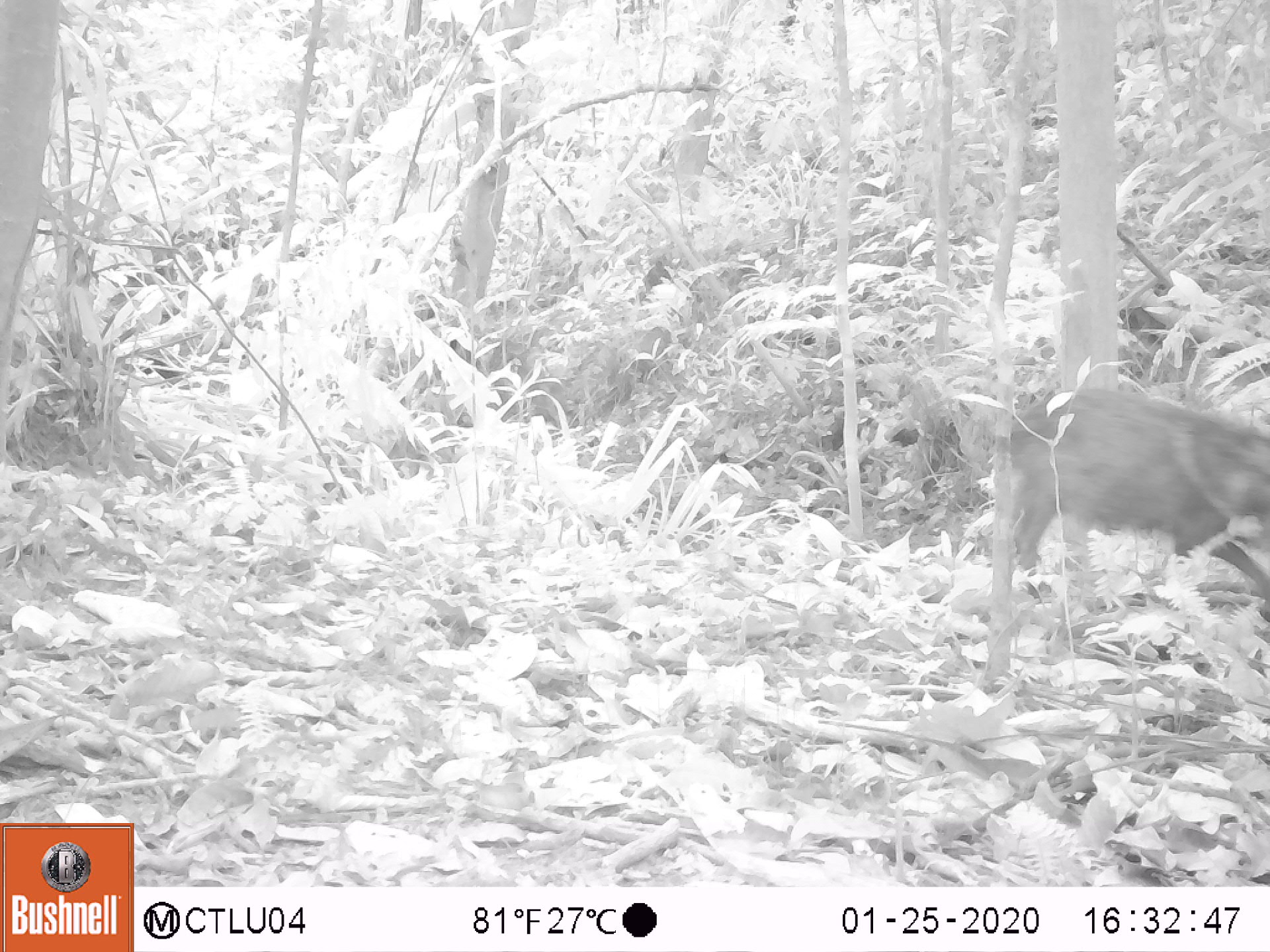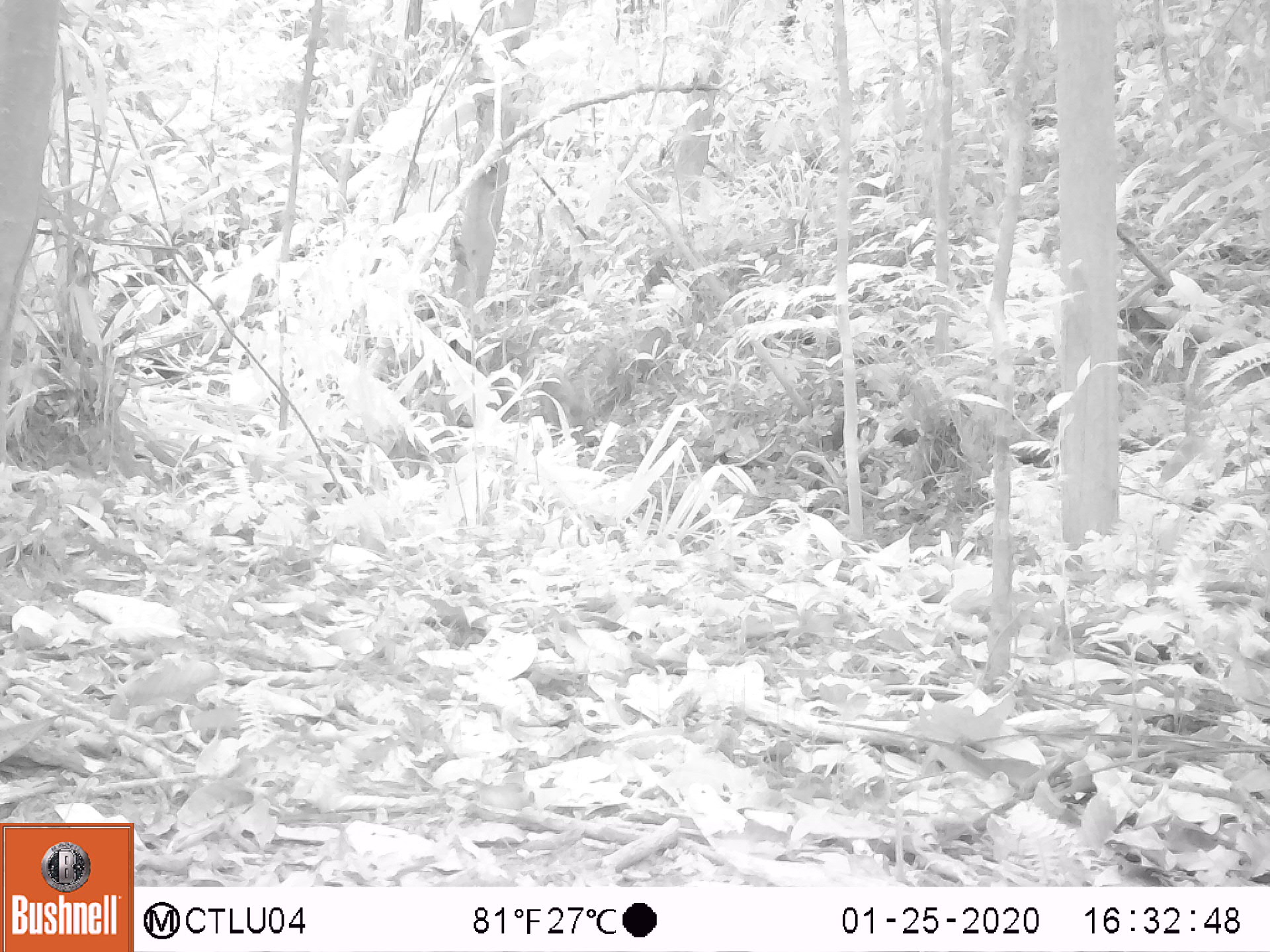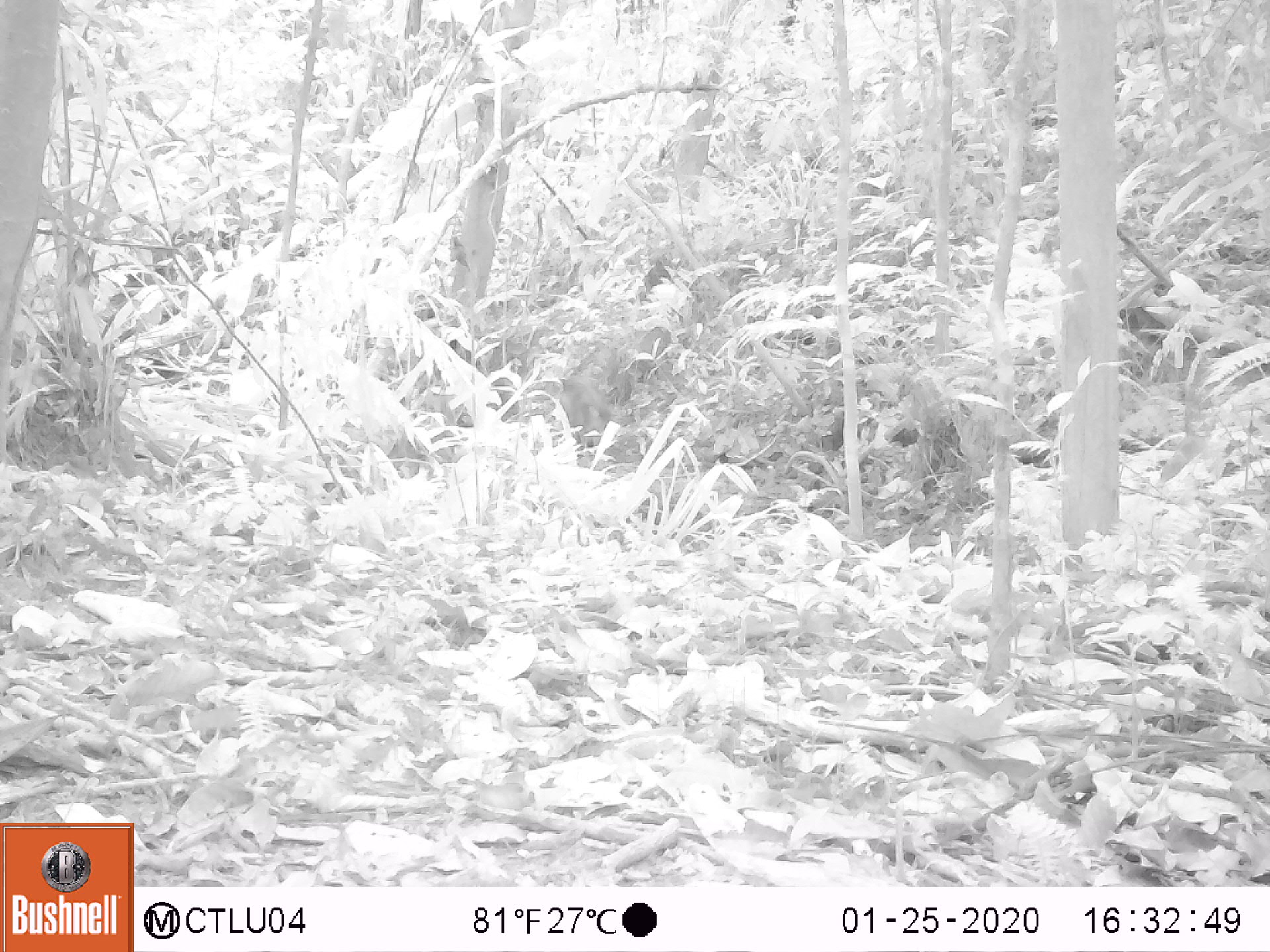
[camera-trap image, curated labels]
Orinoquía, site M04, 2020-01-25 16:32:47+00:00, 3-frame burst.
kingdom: Animalia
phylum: Chordata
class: Mammalia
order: Artiodactyla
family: Tayassuidae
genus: Pecari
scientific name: Pecari tajacu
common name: collared peccary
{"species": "collared peccary (Pecari tajacu)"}